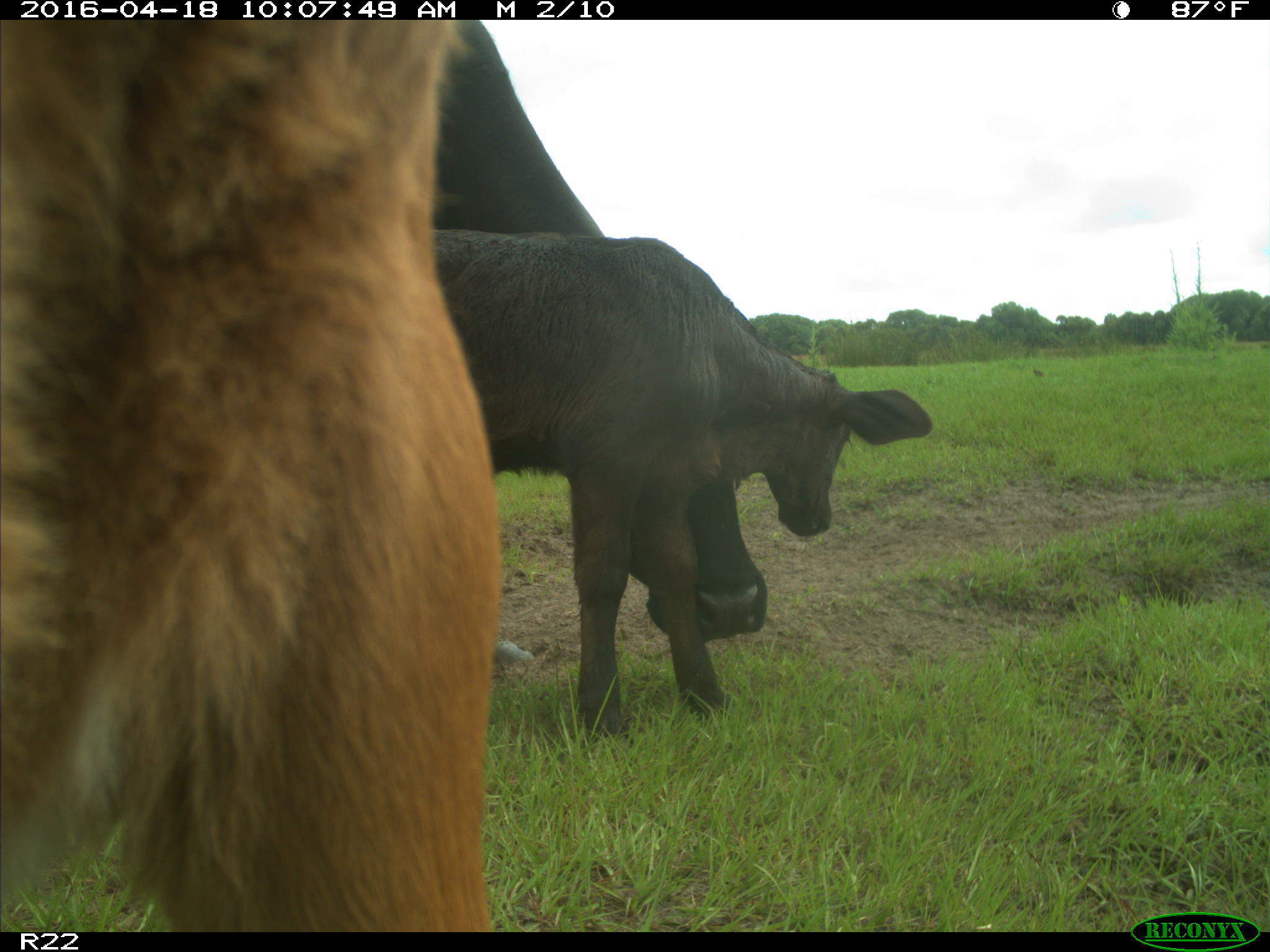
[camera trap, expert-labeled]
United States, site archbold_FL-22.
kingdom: Animalia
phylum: Chordata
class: Mammalia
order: Artiodactyla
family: Bovidae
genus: Bos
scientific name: Bos taurus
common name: domestic cow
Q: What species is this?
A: Bos taurus (domestic cow).